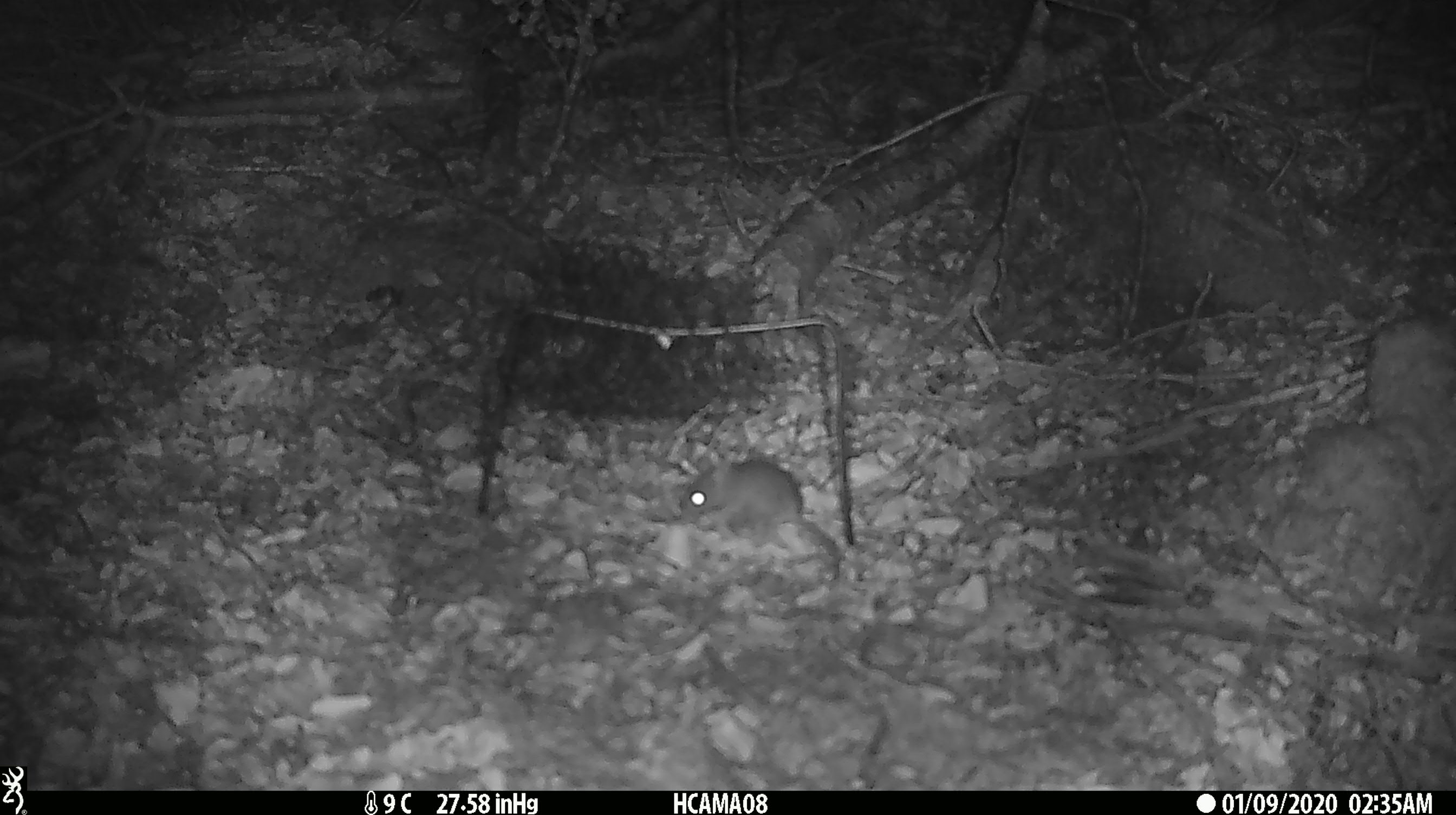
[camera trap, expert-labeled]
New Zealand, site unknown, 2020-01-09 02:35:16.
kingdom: Animalia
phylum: Chordata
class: Mammalia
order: Rodentia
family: Muridae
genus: Mus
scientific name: Mus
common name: mouse